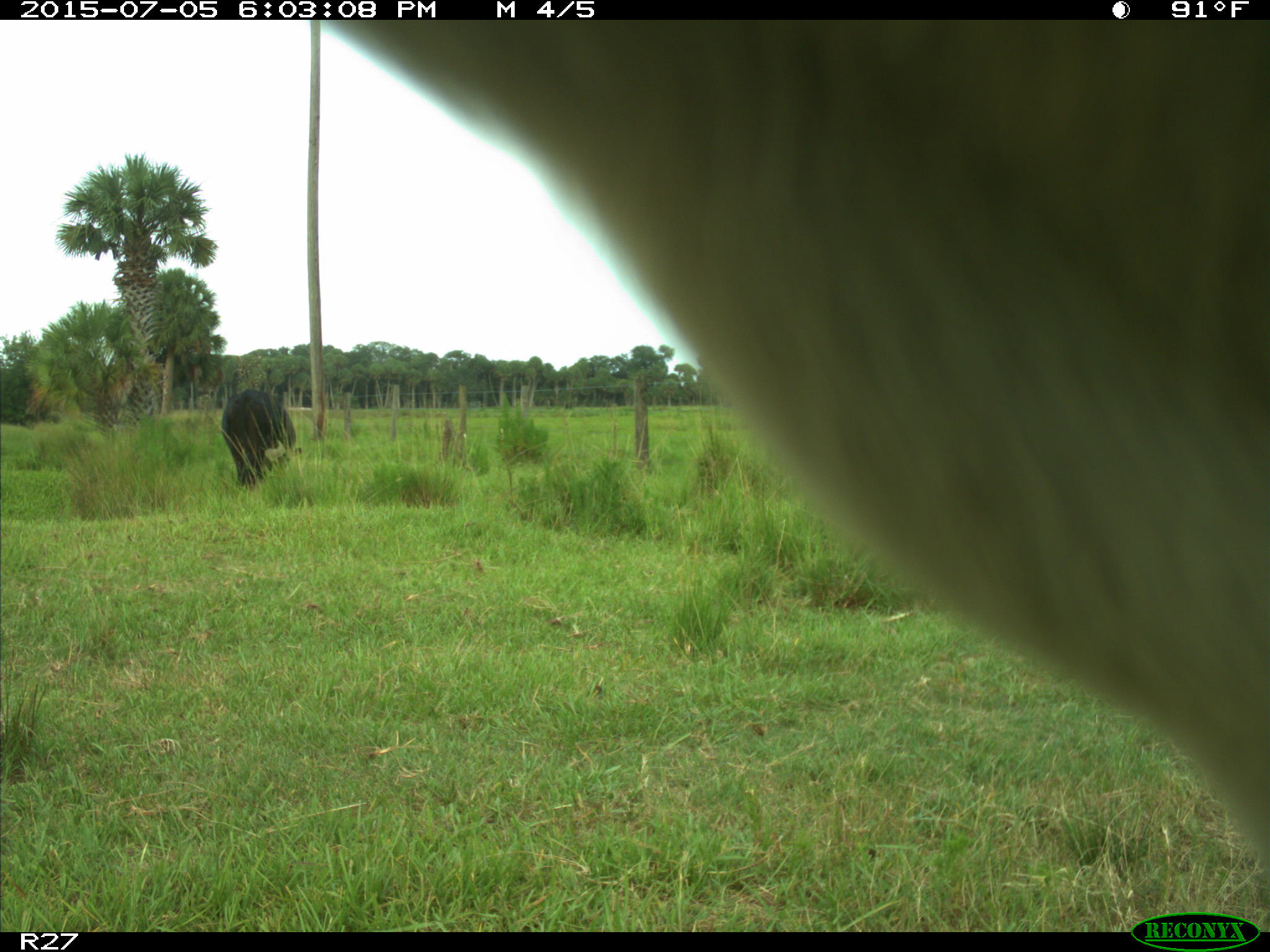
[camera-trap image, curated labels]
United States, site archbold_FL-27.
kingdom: Animalia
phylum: Chordata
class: Mammalia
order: Artiodactyla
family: Bovidae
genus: Bos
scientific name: Bos taurus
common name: domestic cow